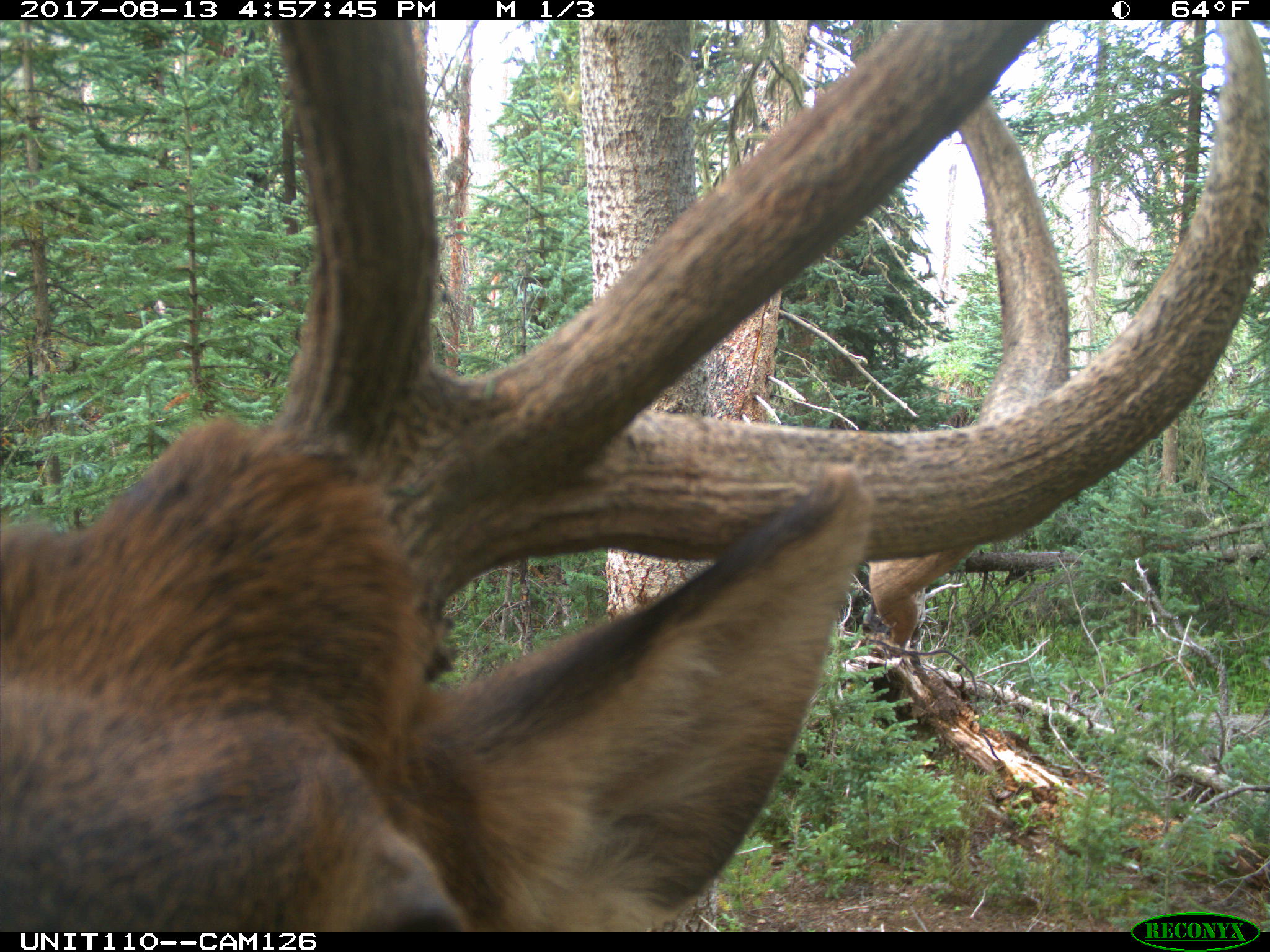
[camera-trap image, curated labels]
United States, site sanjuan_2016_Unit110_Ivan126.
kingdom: Animalia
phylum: Chordata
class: Mammalia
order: Artiodactyla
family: Cervidae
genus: Cervus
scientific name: Cervus elaphus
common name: red deer